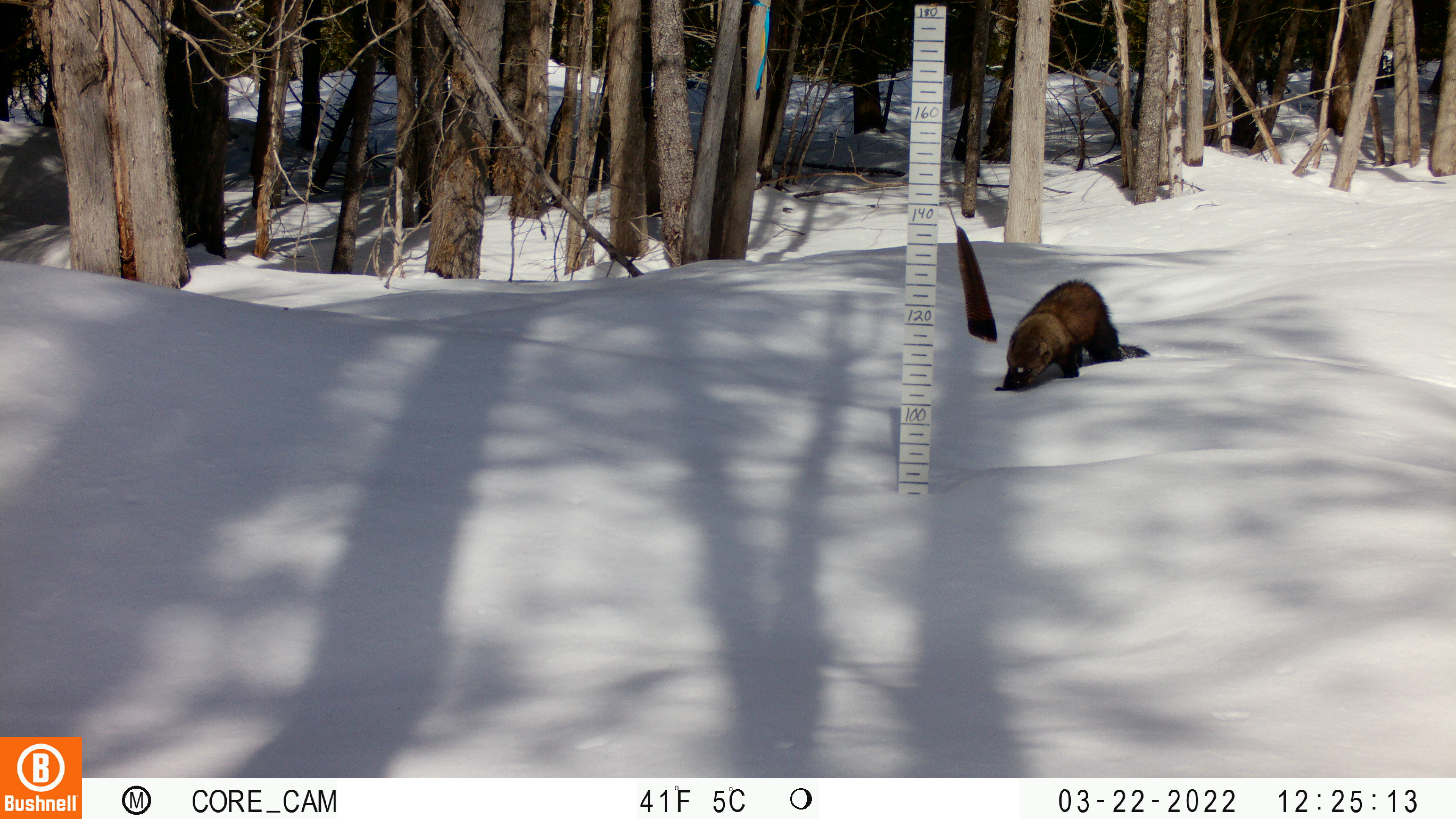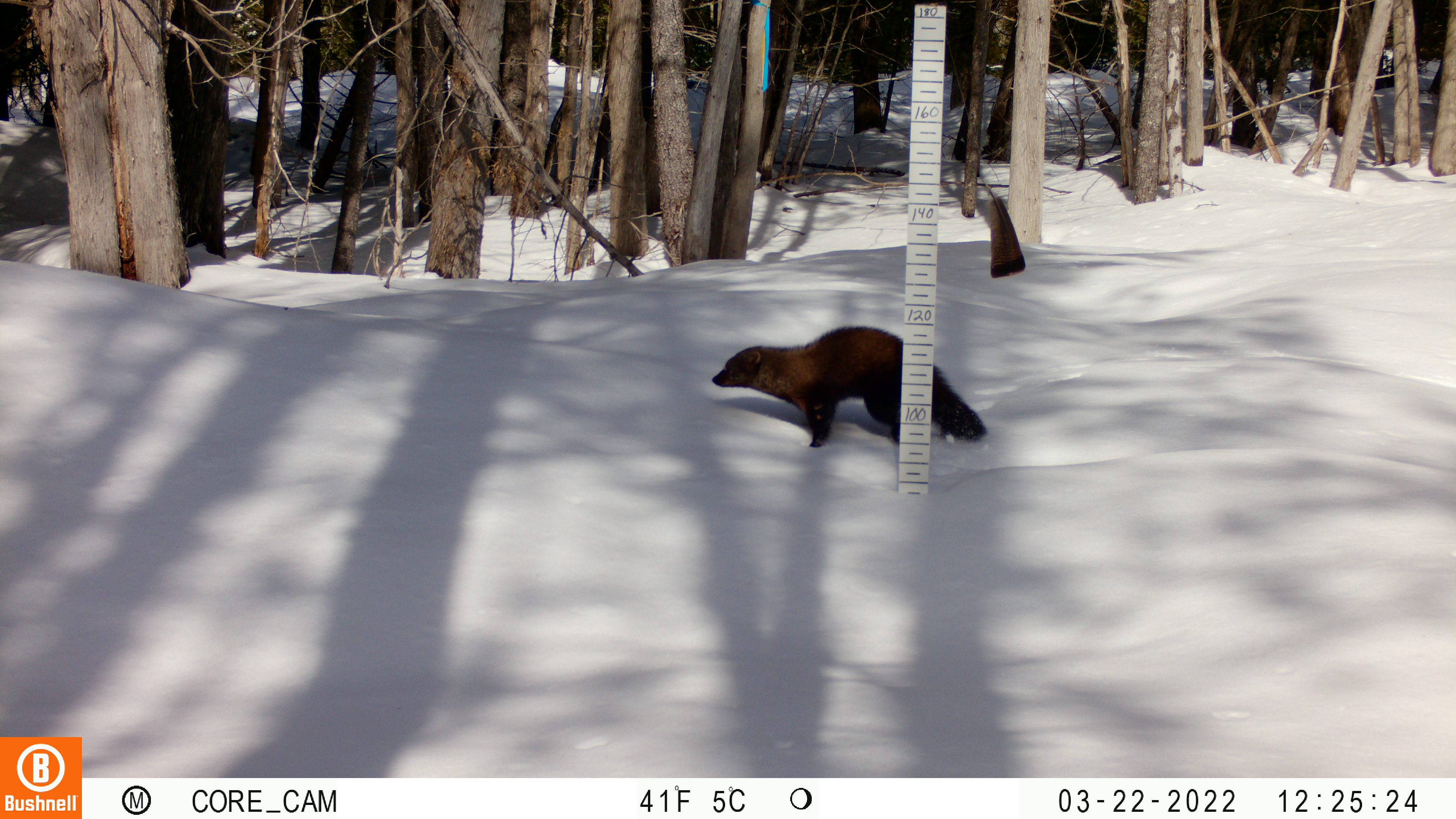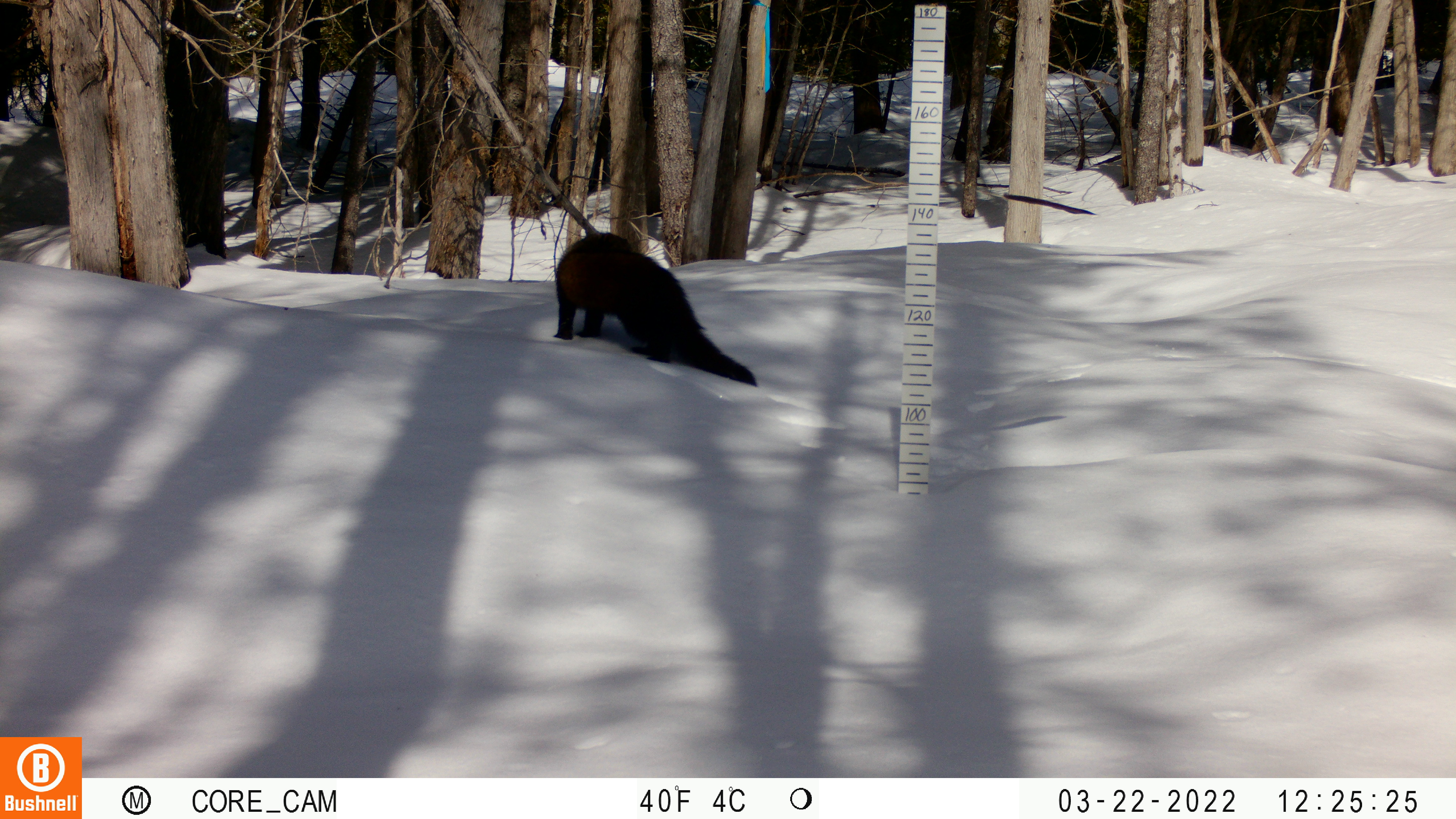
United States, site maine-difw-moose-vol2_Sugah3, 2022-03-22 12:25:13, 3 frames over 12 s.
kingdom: Animalia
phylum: Chordata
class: Mammalia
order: Carnivora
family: Mustelidae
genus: Pekania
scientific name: Pekania pennanti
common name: fisher